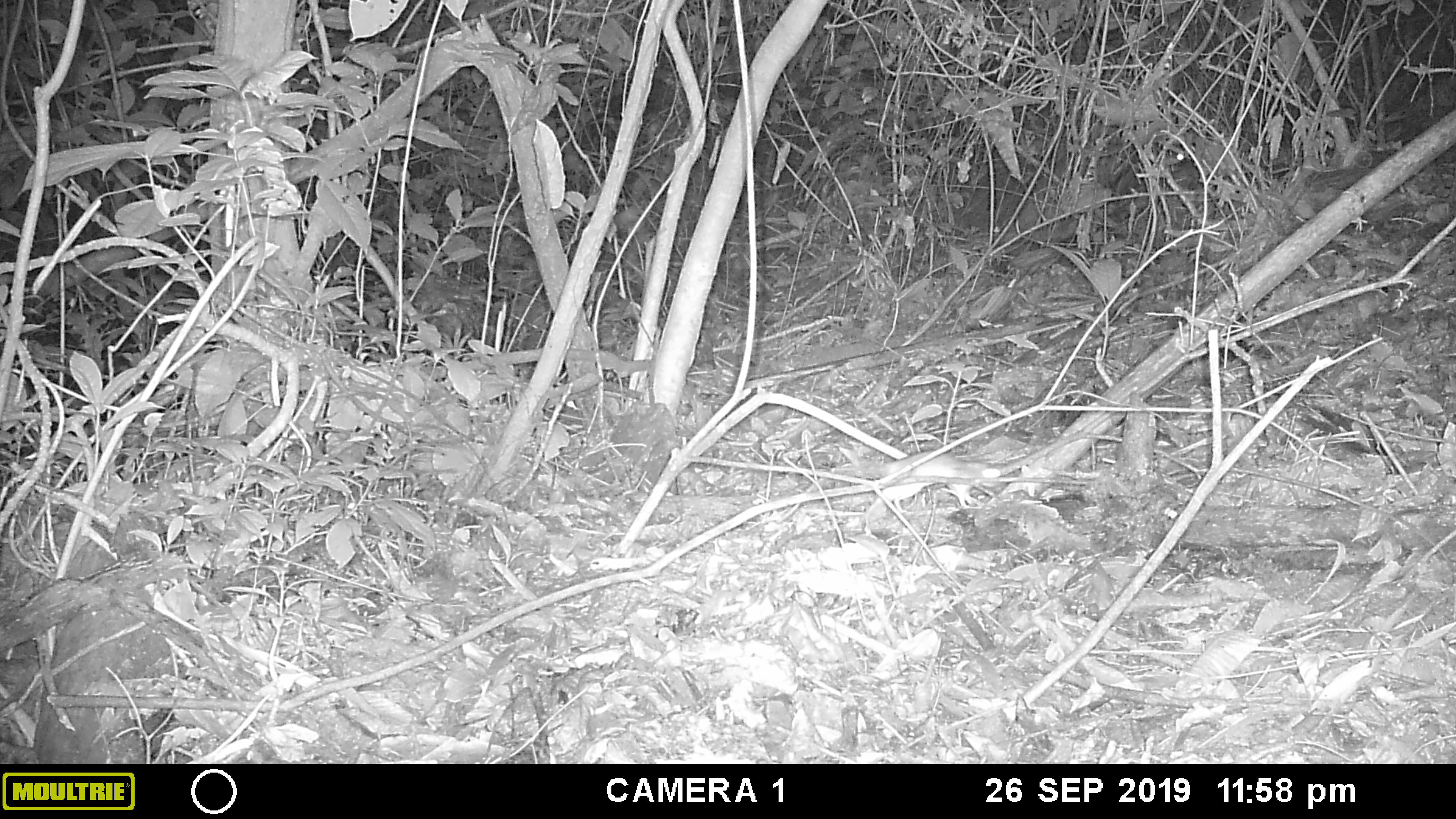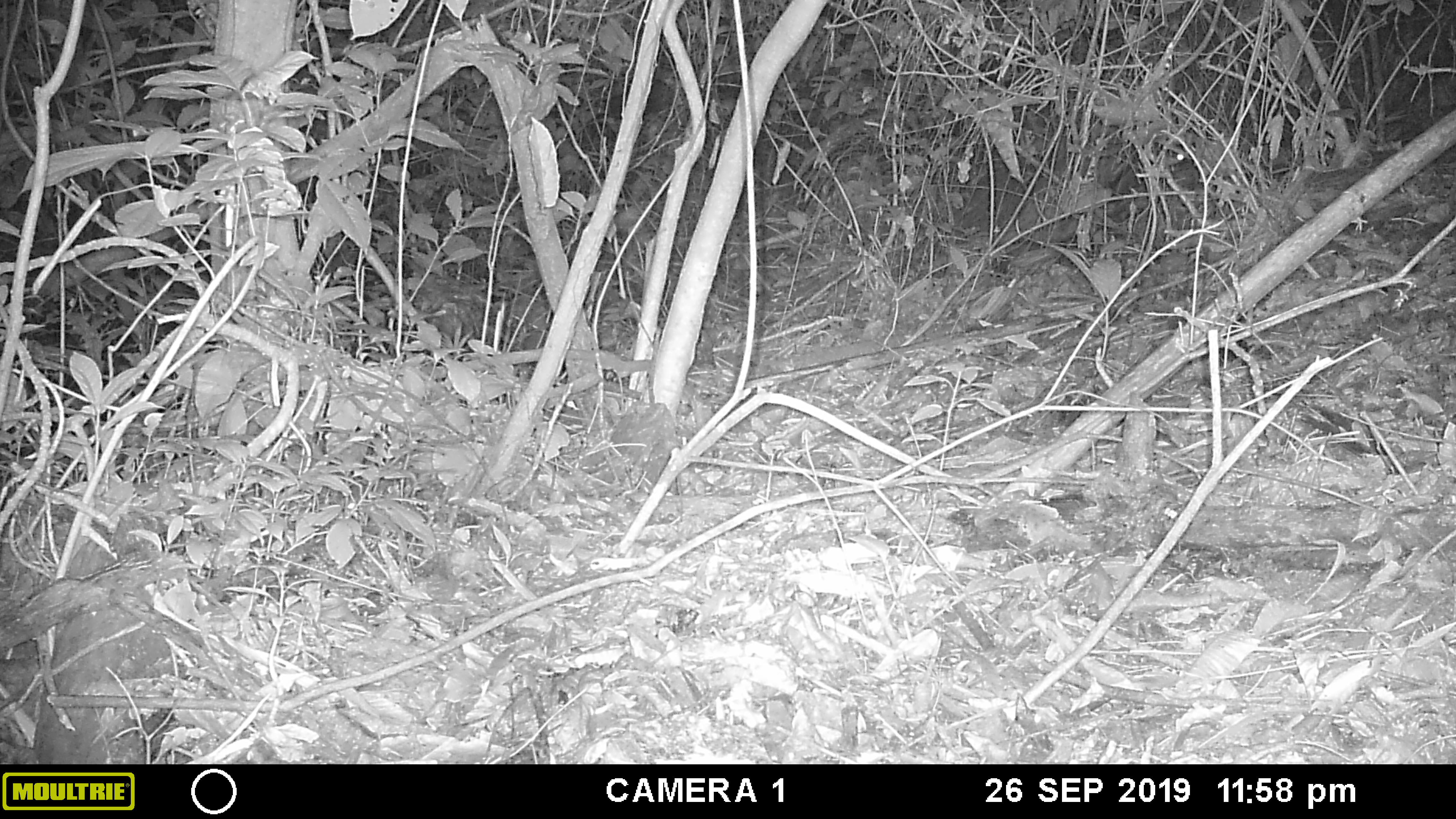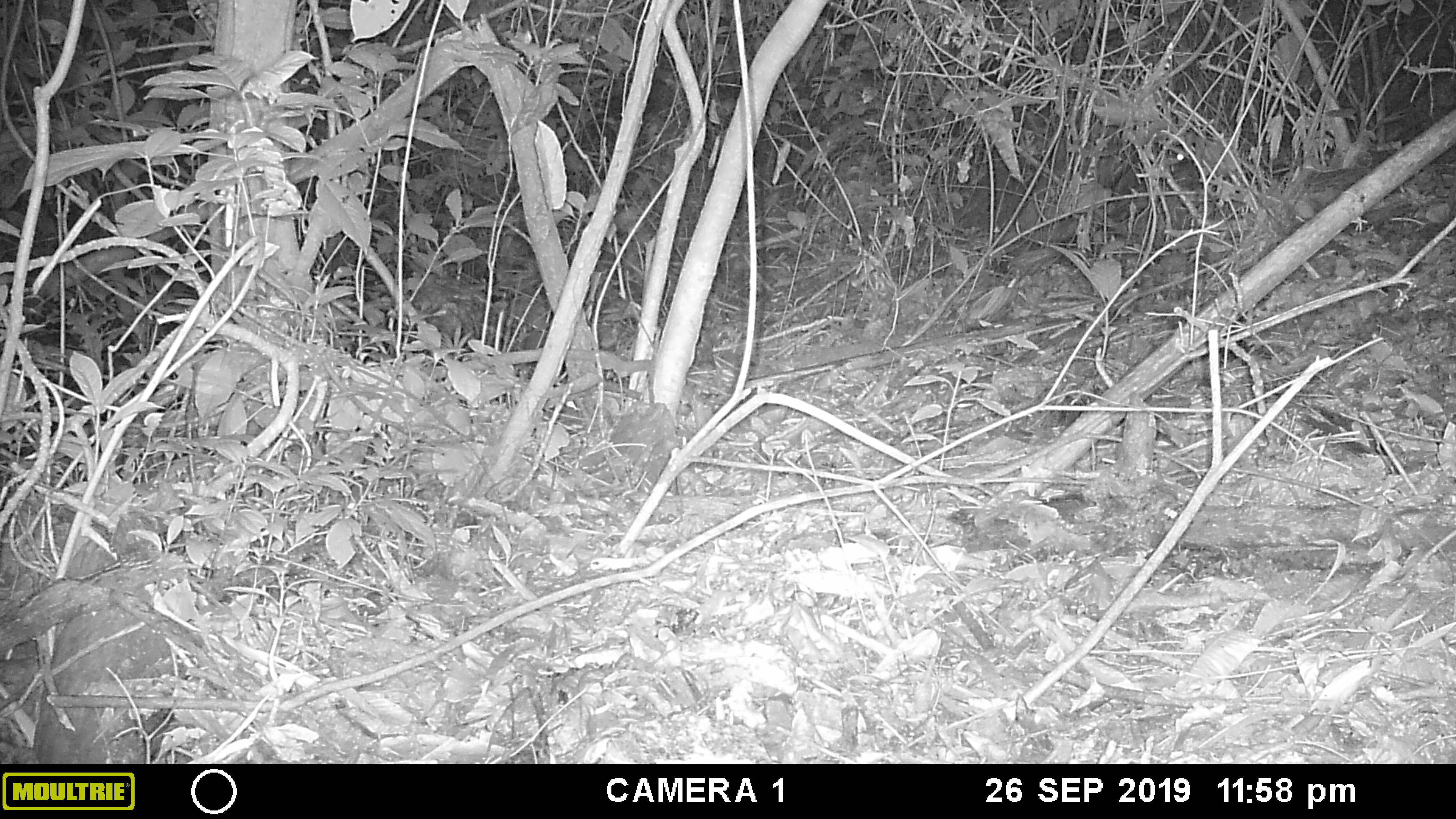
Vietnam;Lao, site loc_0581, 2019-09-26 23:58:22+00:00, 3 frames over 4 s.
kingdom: Animalia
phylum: Chordata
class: Mammalia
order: Rodentia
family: Muridae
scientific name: Muridae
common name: old-world mice and rats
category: unidentified murid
Unidentified murid (old-world mice and rats) (Muridae). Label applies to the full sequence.